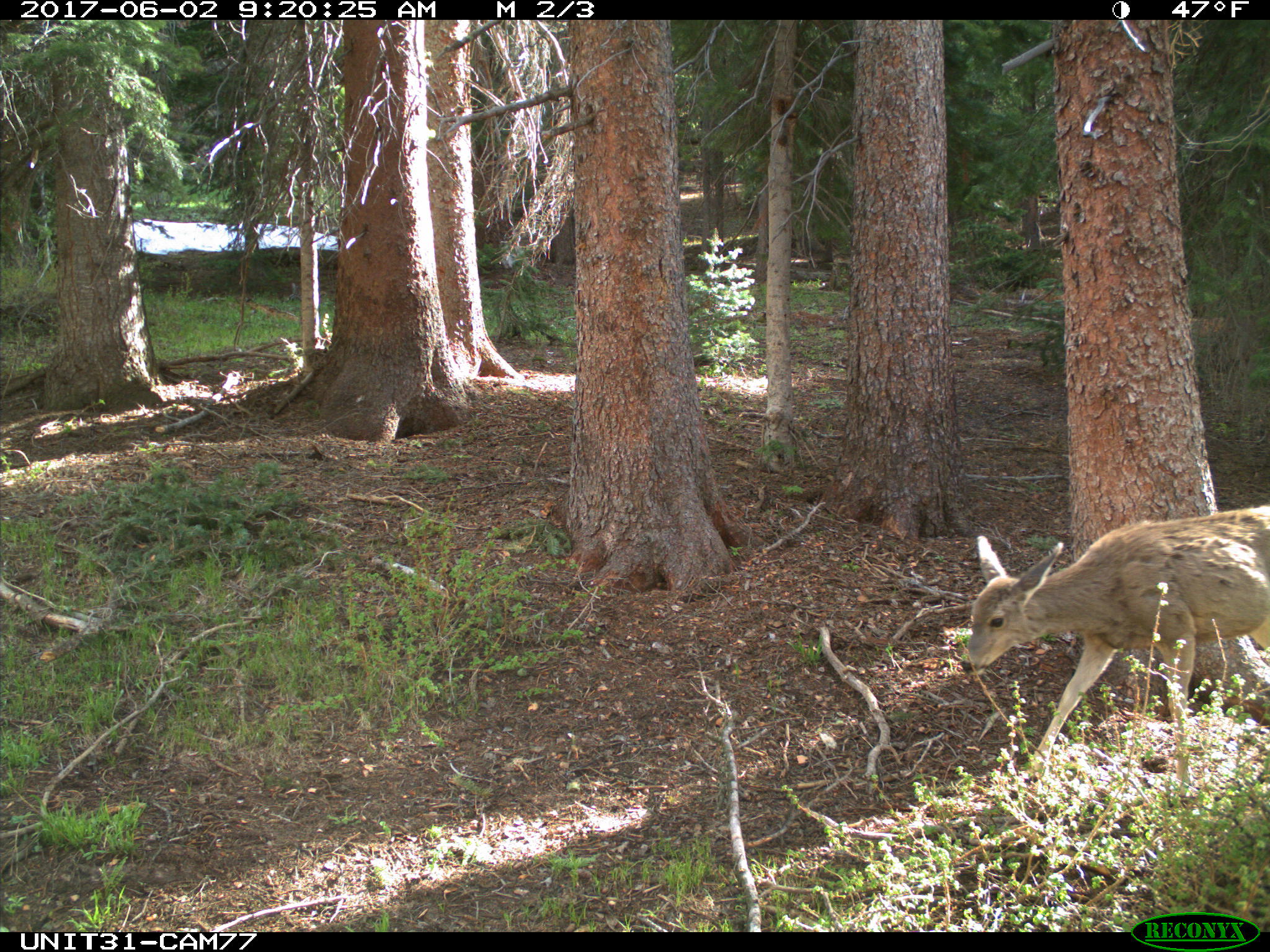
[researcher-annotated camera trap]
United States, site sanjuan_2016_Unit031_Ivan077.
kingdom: Animalia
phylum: Chordata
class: Mammalia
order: Artiodactyla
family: Cervidae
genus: Odocoileus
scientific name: Odocoileus hemionus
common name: mule deer